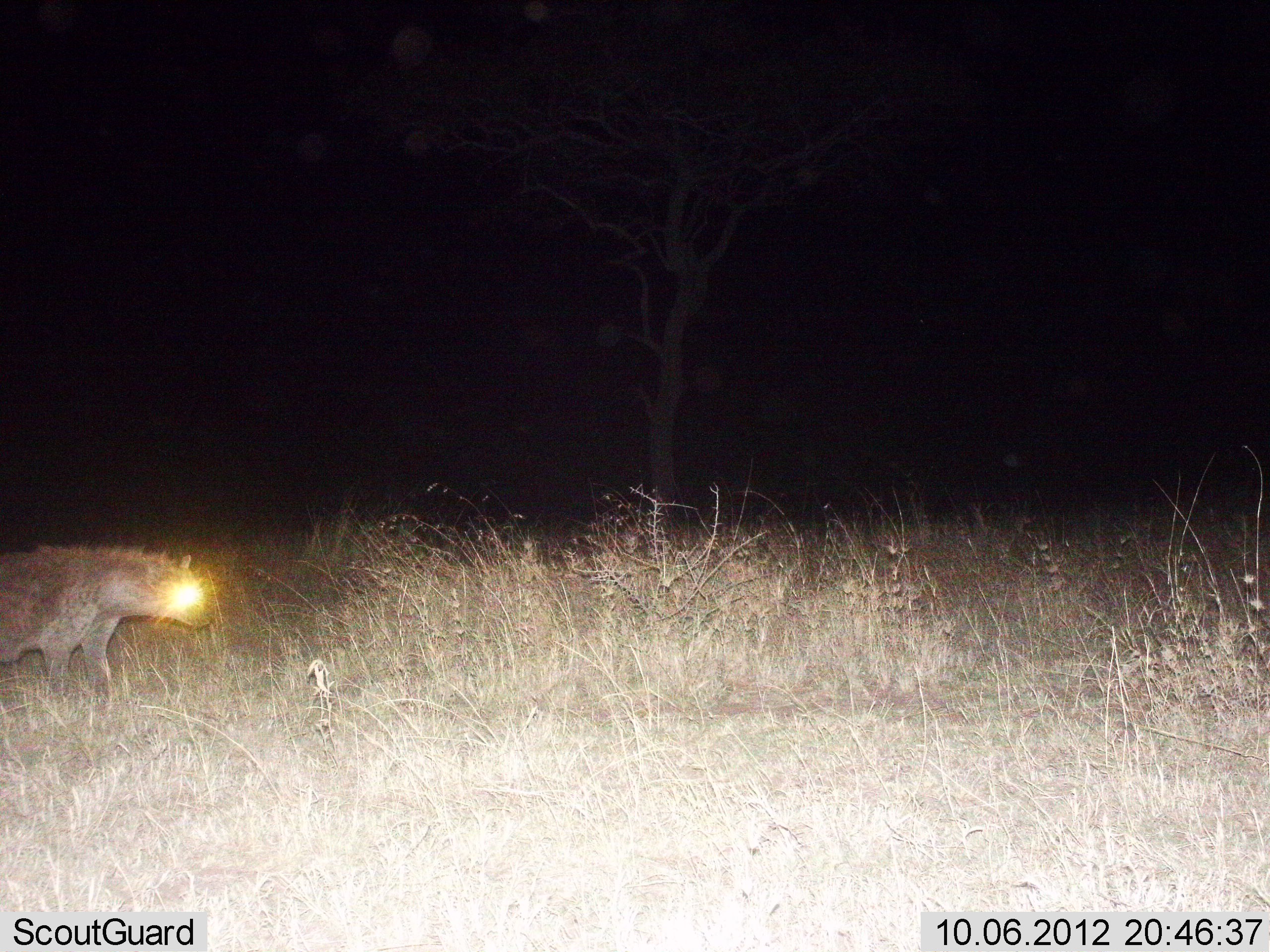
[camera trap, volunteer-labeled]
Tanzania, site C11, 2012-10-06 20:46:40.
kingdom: Animalia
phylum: Chordata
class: Mammalia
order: Carnivora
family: Hyaenidae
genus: Crocuta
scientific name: Crocuta crocuta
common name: spotted hyena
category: hyenaspotted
Hyenaspotted (spotted hyena) (Crocuta crocuta), count 1. Behavior (volunteer vote fractions): standing 42%, resting 0%, moving 58%, interacting 0%. Young present (vote fraction): 0%. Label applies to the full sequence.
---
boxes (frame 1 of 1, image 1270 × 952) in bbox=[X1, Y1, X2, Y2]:
animal: bbox=[0, 545, 211, 720]